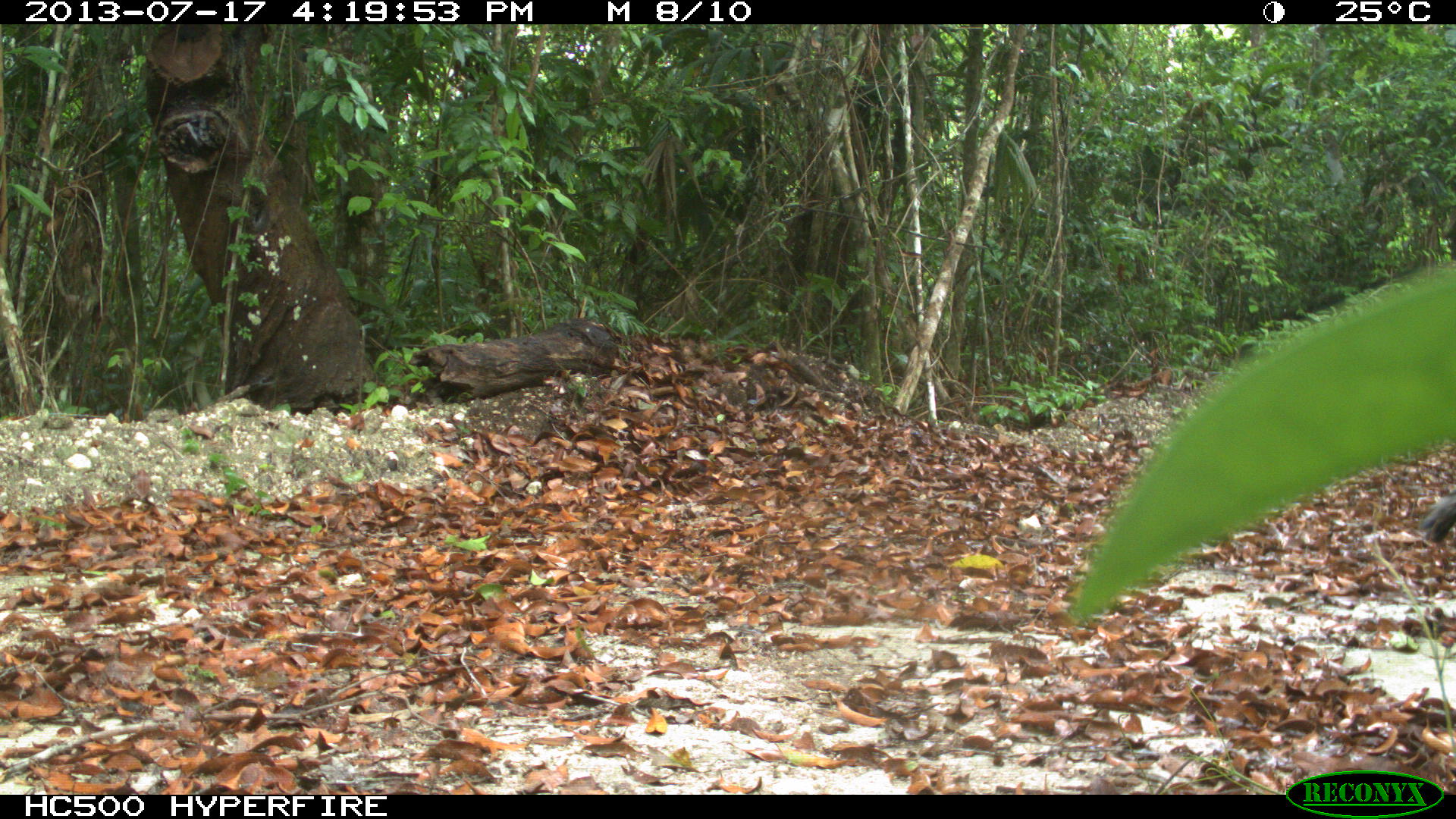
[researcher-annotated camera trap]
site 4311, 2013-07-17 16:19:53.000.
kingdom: Animalia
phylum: Chordata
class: Aves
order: Galliformes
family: Phasianidae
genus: Meleagris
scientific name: Meleagris ocellata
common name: ocellated turkey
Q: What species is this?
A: Meleagris ocellata (ocellated turkey).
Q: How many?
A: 1.